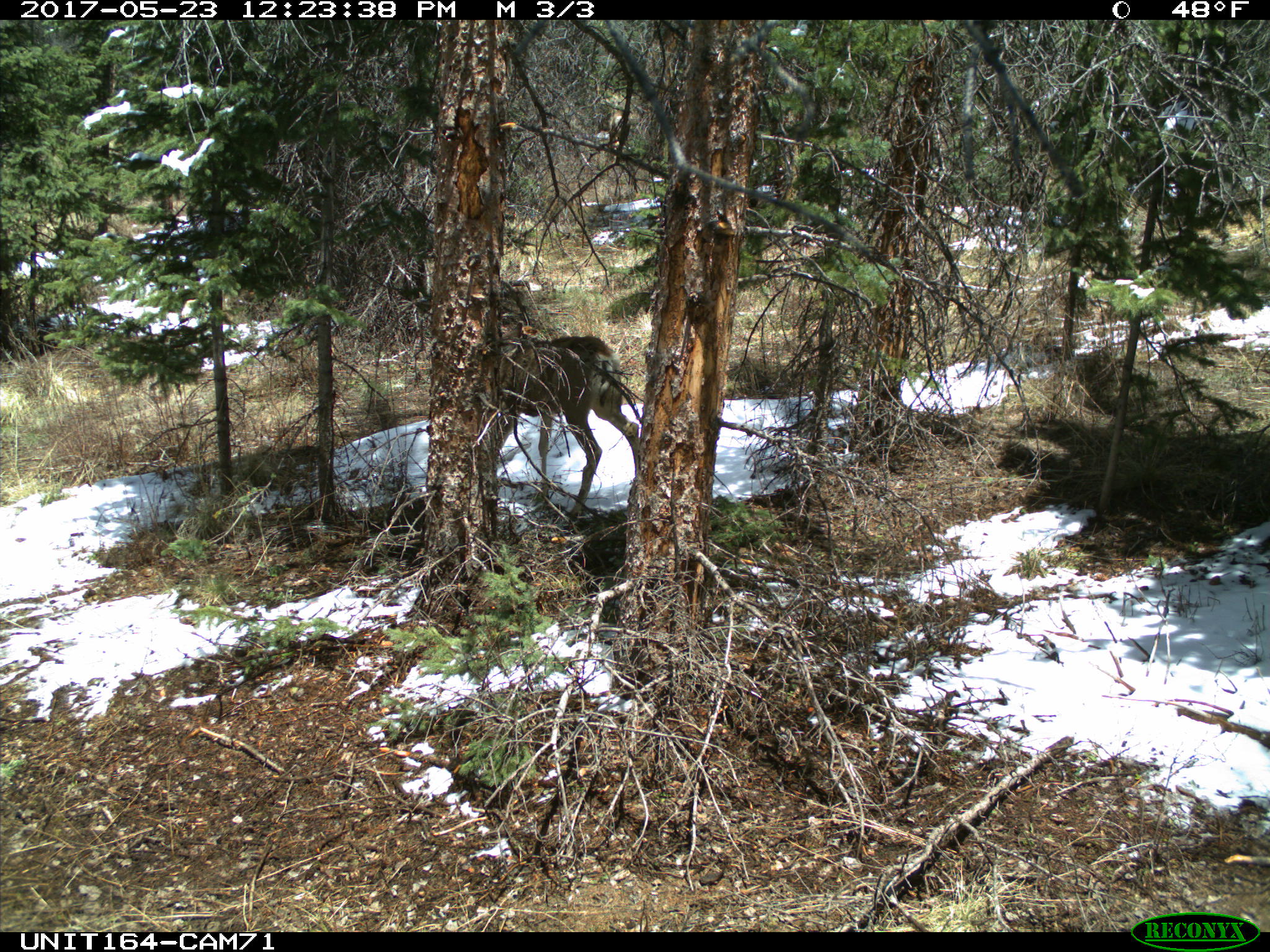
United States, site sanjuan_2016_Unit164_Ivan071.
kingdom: Animalia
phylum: Chordata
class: Mammalia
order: Artiodactyla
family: Cervidae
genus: Odocoileus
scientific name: Odocoileus hemionus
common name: mule deer